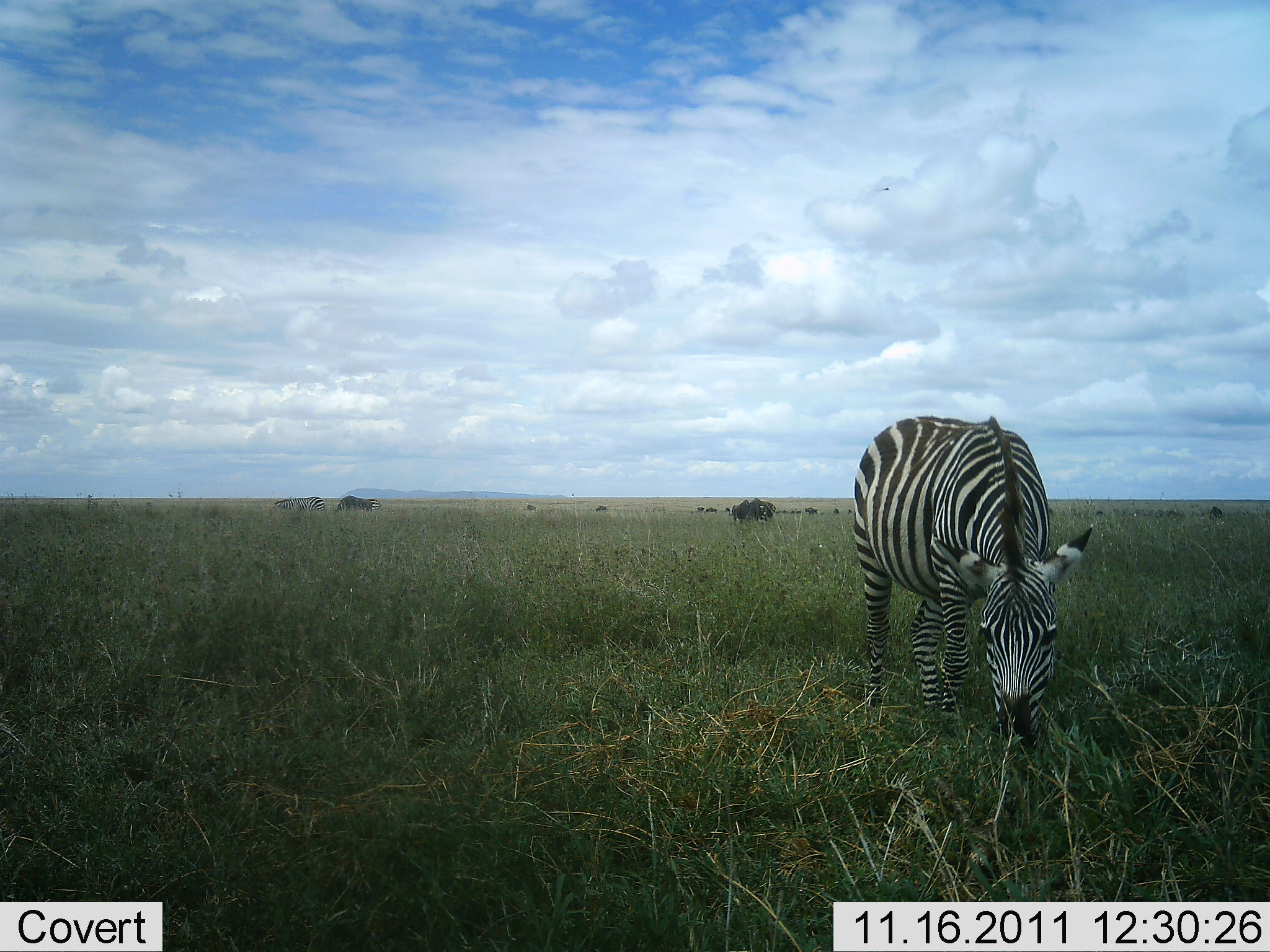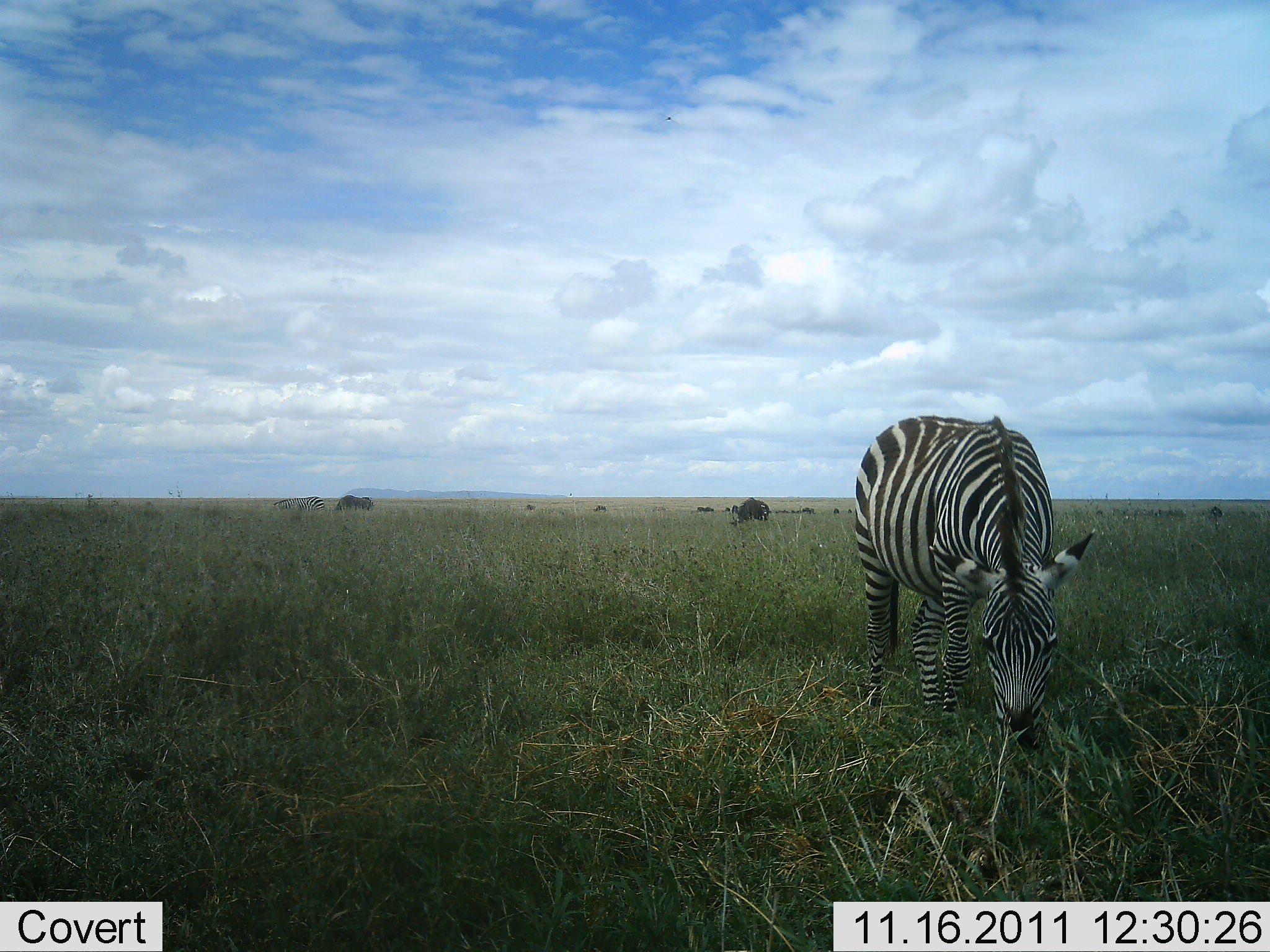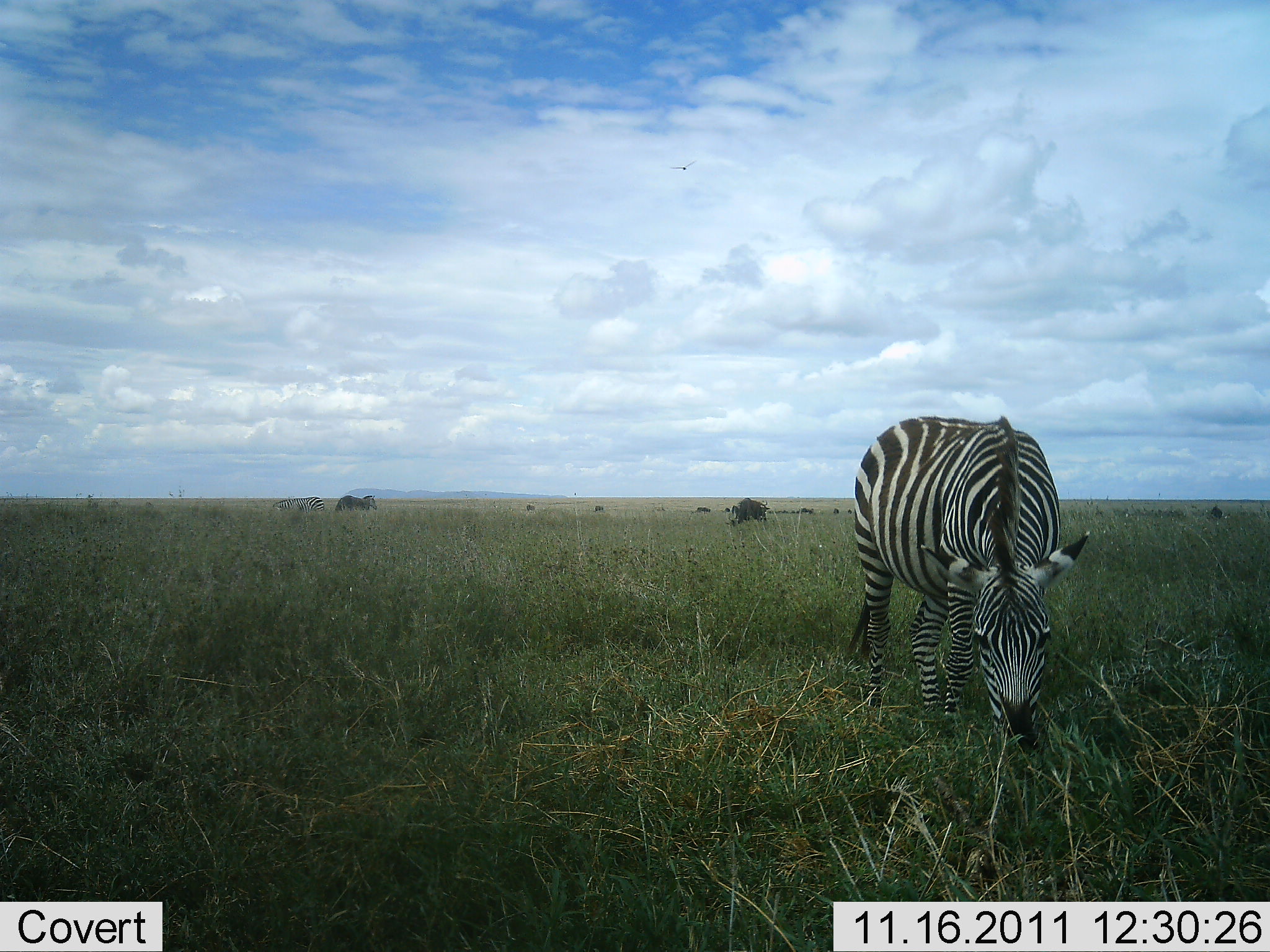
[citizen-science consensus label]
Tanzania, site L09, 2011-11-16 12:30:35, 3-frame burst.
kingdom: Animalia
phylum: Chordata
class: Mammalia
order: Perissodactyla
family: Equidae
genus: Equus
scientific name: Equus quagga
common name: plains zebra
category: zebra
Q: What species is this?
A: Zebra (plains zebra) (Equus quagga).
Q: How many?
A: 1.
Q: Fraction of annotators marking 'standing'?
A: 22%.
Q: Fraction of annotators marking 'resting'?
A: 0%.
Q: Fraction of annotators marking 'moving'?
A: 6%.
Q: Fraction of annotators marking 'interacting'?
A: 0%.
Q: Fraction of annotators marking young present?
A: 0%.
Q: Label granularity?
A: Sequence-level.